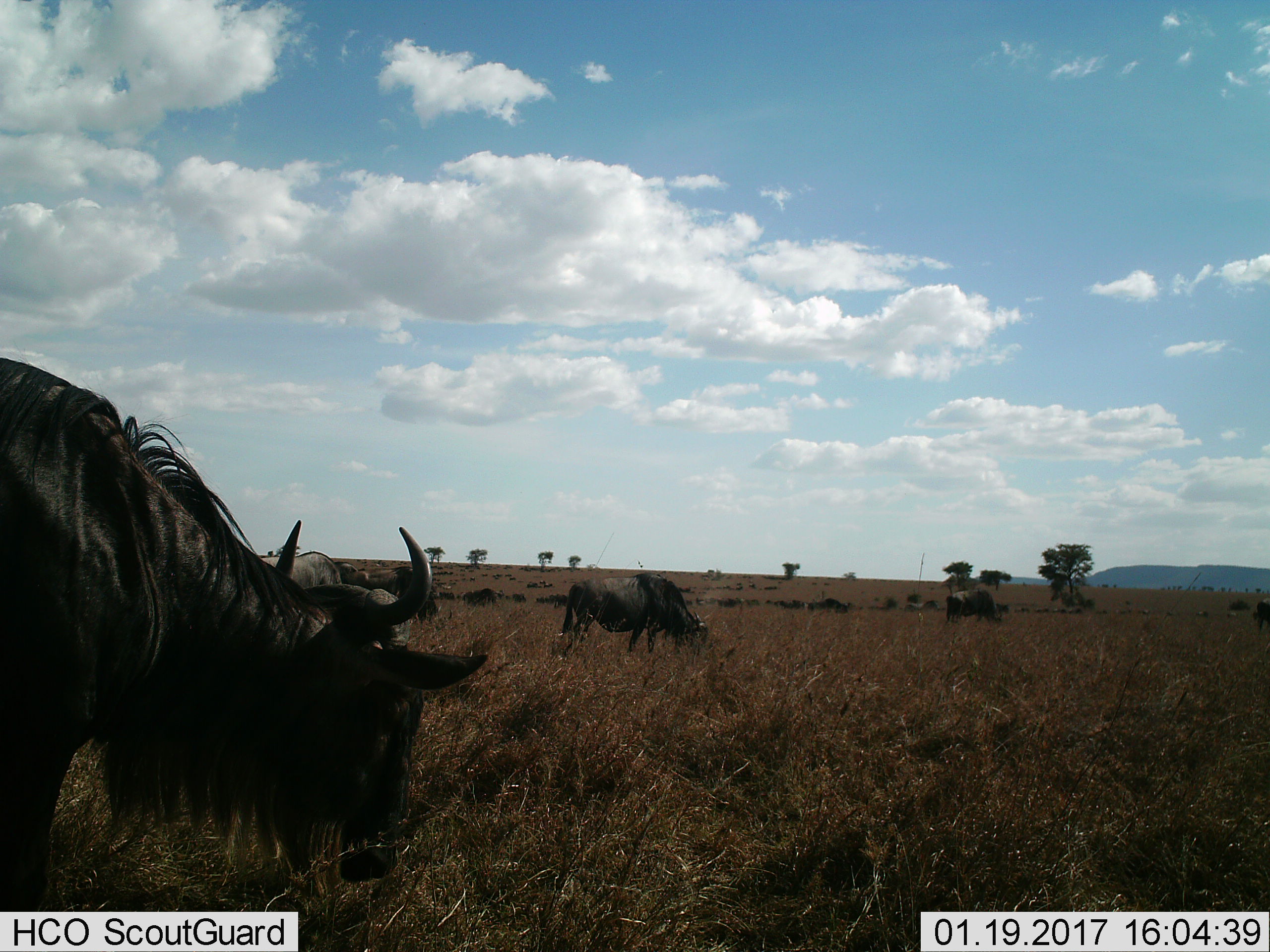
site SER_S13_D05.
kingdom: Animalia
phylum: Chordata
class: Mammalia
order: Artiodactyla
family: Bovidae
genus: Connochaetes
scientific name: Connochaetes taurinus taurinus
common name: blue wildebeest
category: wildebeestblue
Wildebeestblue (blue wildebeest) (Connochaetes taurinus taurinus), count 5. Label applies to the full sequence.